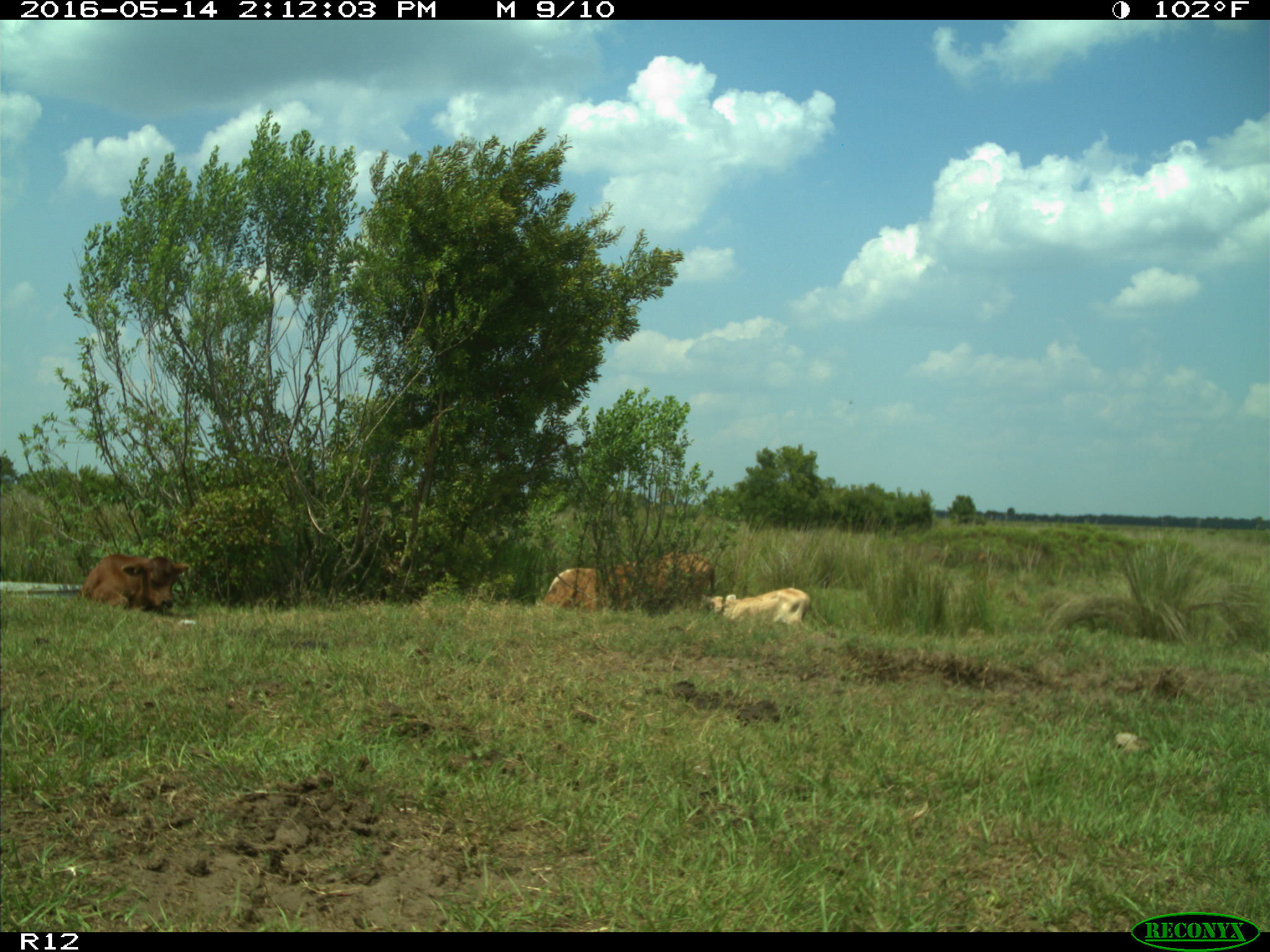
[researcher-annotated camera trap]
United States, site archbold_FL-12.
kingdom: Animalia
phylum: Chordata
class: Mammalia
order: Artiodactyla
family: Bovidae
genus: Bos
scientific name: Bos taurus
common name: domestic cow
Bos taurus (domestic cow).